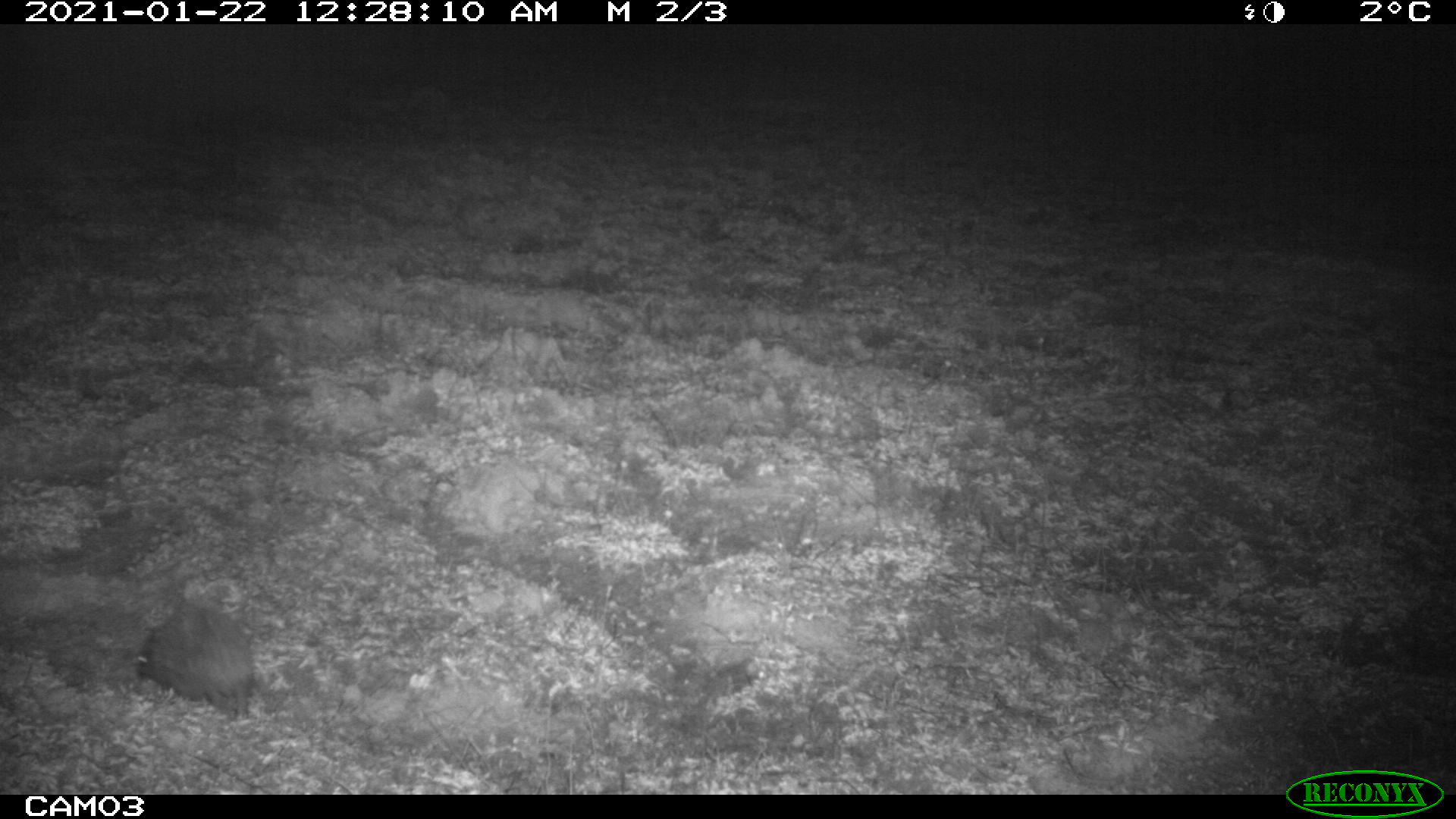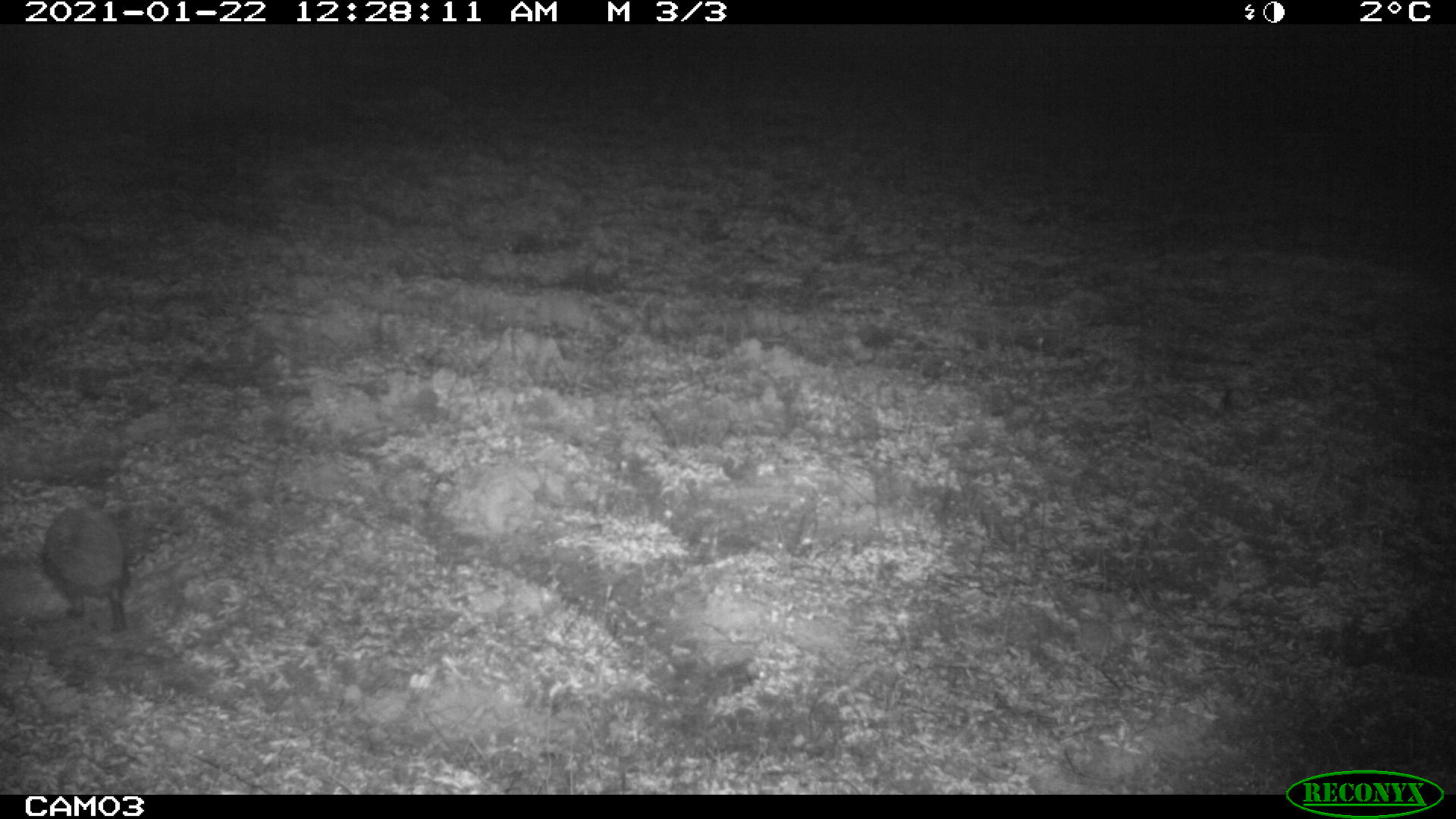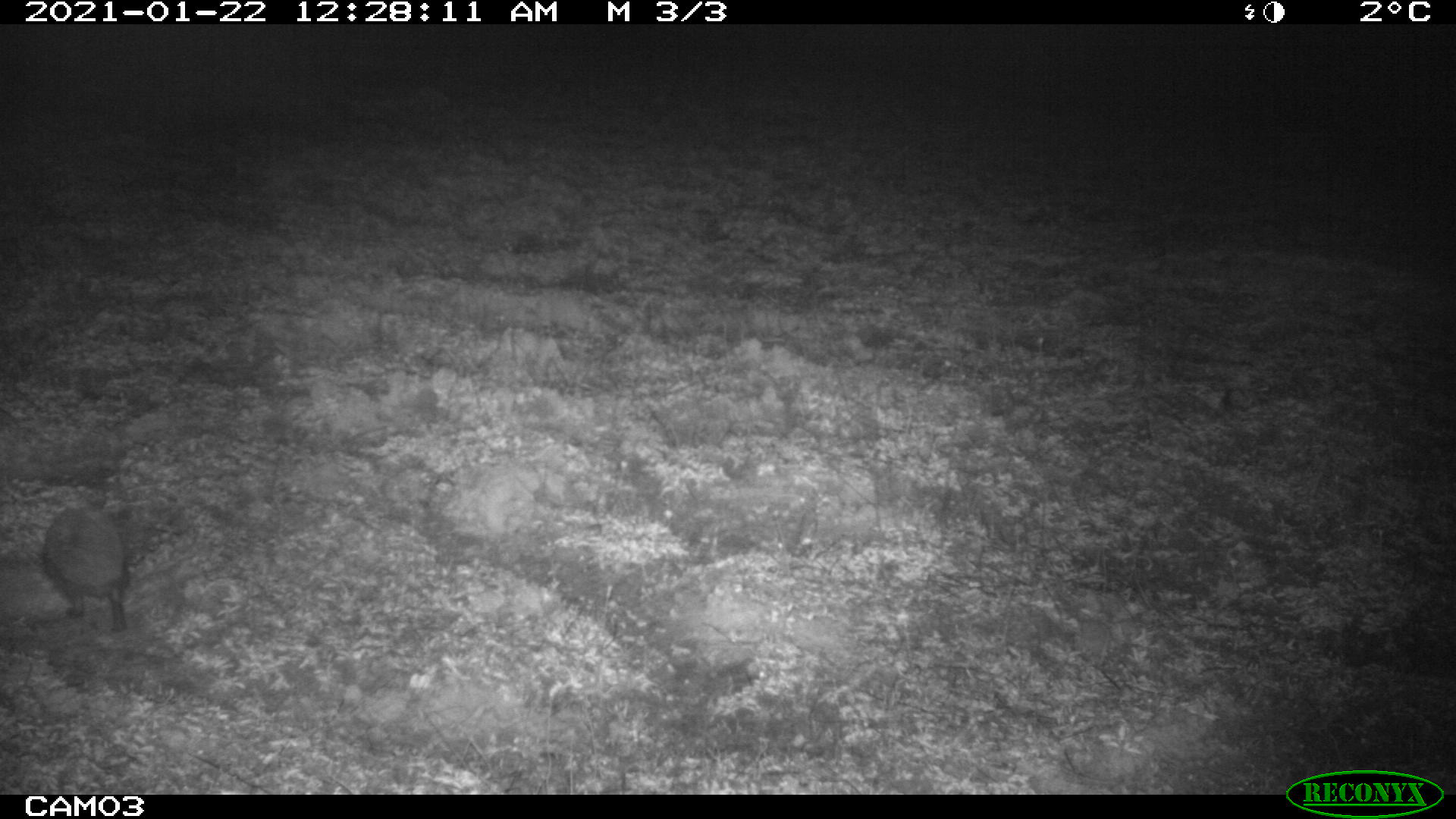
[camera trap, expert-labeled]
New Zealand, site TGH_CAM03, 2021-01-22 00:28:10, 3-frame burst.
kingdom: Animalia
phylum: Chordata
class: Mammalia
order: Eulipotyphla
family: Erinaceidae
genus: Erinaceus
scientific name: Erinaceus europaeus europaeus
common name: european hedgehog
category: hedgehog